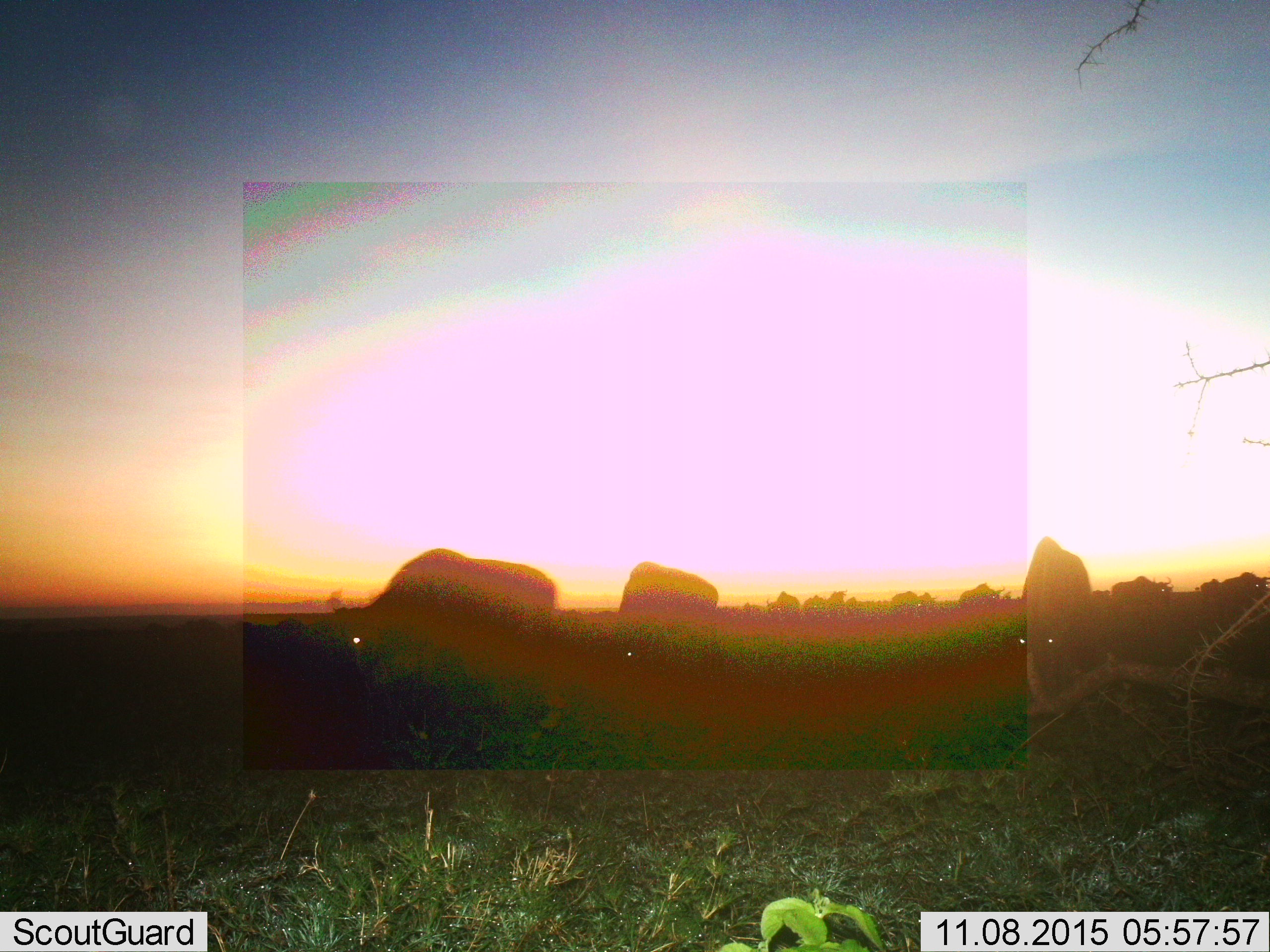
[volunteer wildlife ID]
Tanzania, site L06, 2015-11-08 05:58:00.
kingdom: Animalia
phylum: Chordata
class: Mammalia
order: Artiodactyla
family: Bovidae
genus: Connochaetes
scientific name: Connochaetes taurinus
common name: blue wildebeest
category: wildebeest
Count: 11-50.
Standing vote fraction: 67%.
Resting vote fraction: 0%.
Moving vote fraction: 33%.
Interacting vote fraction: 0%.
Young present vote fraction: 0%.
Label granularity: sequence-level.